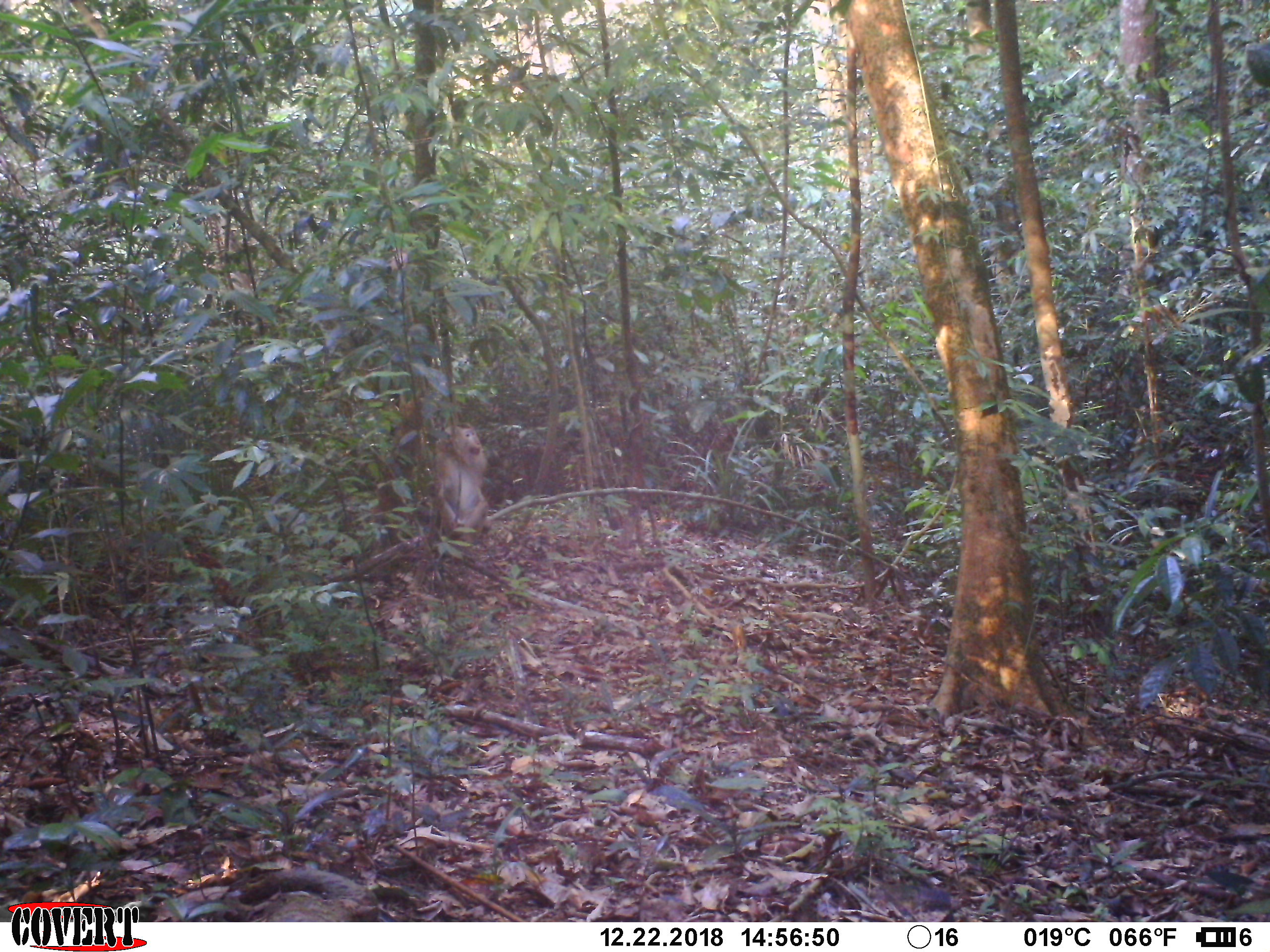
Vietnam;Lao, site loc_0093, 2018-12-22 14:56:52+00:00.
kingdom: Animalia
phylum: Chordata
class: Mammalia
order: Primates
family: Cercopithecidae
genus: Macaca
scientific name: Macaca nemestrina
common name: pig-tailed macaque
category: pig tailed macaque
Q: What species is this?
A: Pig tailed macaque (pig-tailed macaque) (Macaca nemestrina).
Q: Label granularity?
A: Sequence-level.